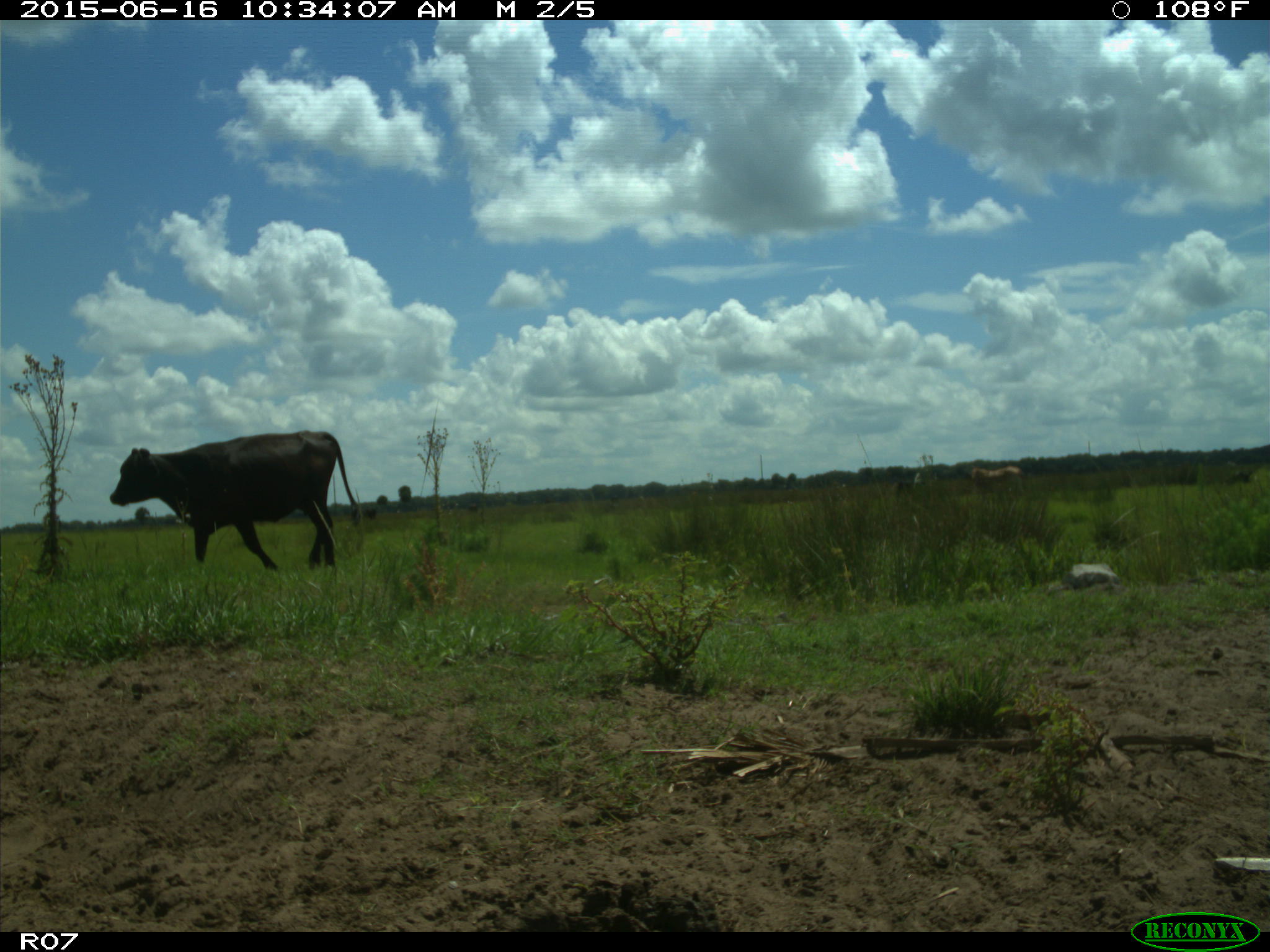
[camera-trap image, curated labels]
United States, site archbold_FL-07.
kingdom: Animalia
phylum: Chordata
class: Mammalia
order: Artiodactyla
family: Bovidae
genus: Bos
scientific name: Bos taurus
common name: domestic cow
Bos taurus (domestic cow).